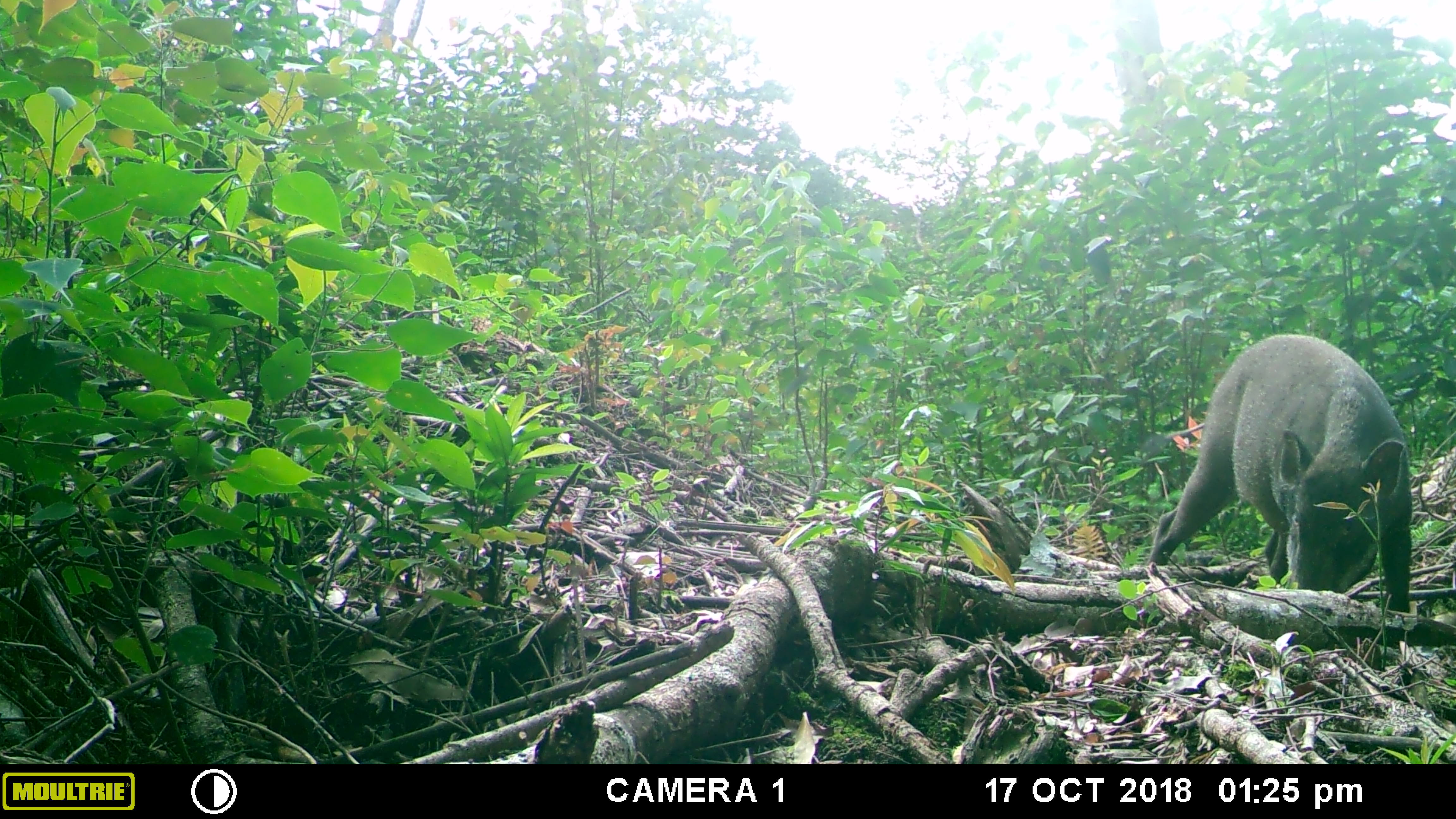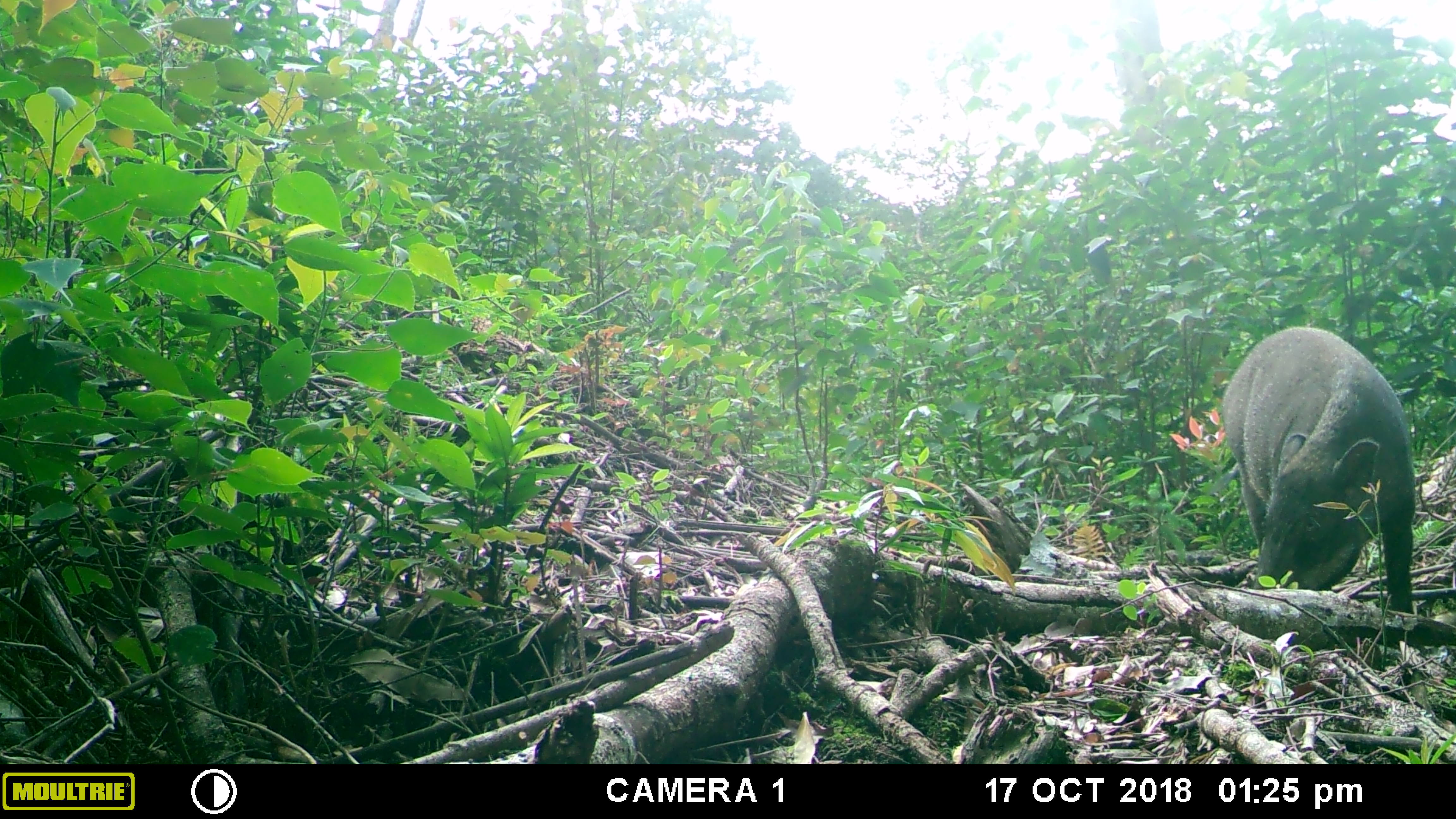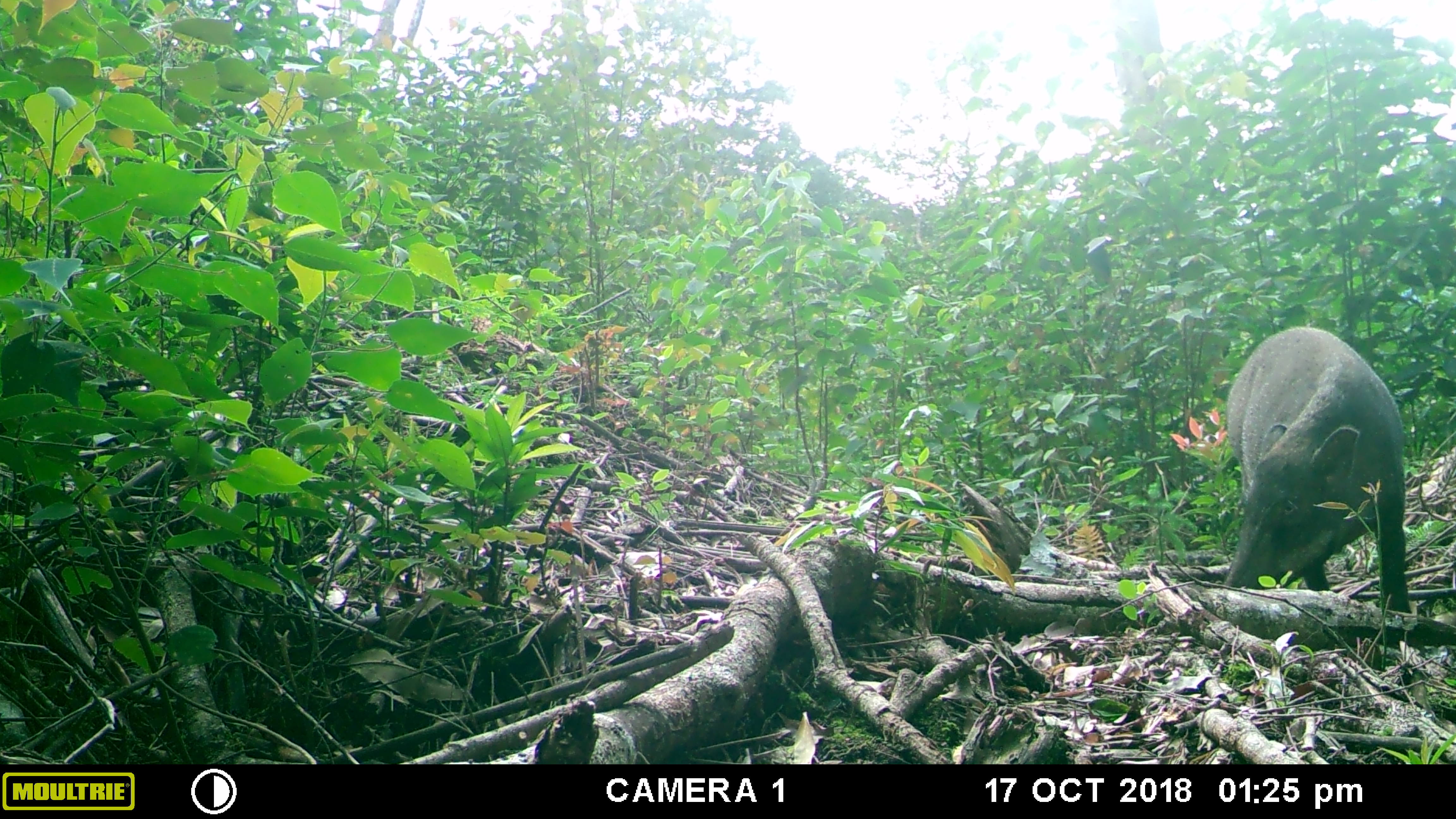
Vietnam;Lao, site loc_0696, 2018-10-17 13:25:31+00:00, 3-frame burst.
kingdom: Animalia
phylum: Chordata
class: Mammalia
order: Artiodactyla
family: Suidae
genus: Sus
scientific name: Sus scrofa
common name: eurasian wild pig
Eurasian wild pig (Sus scrofa). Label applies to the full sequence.